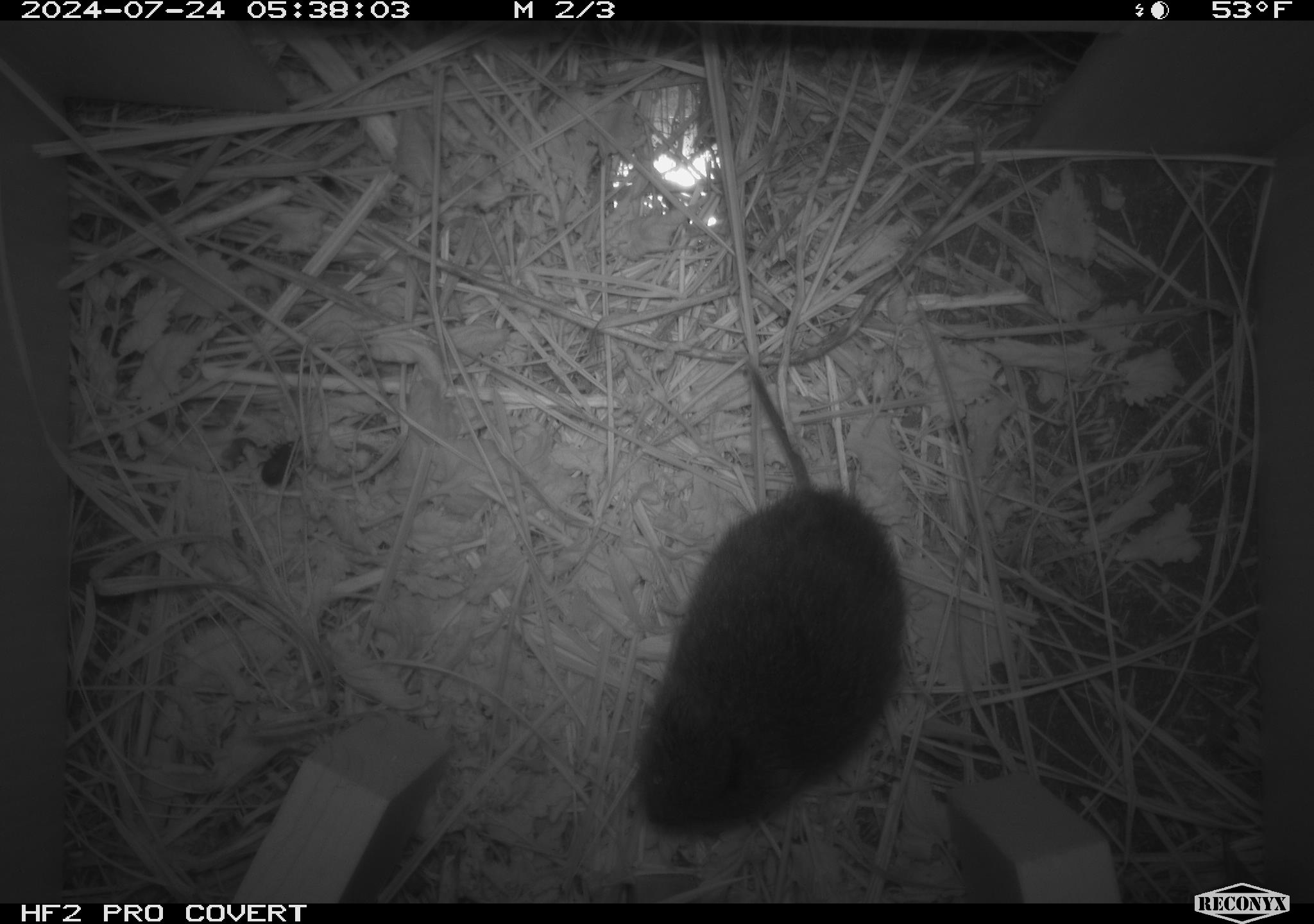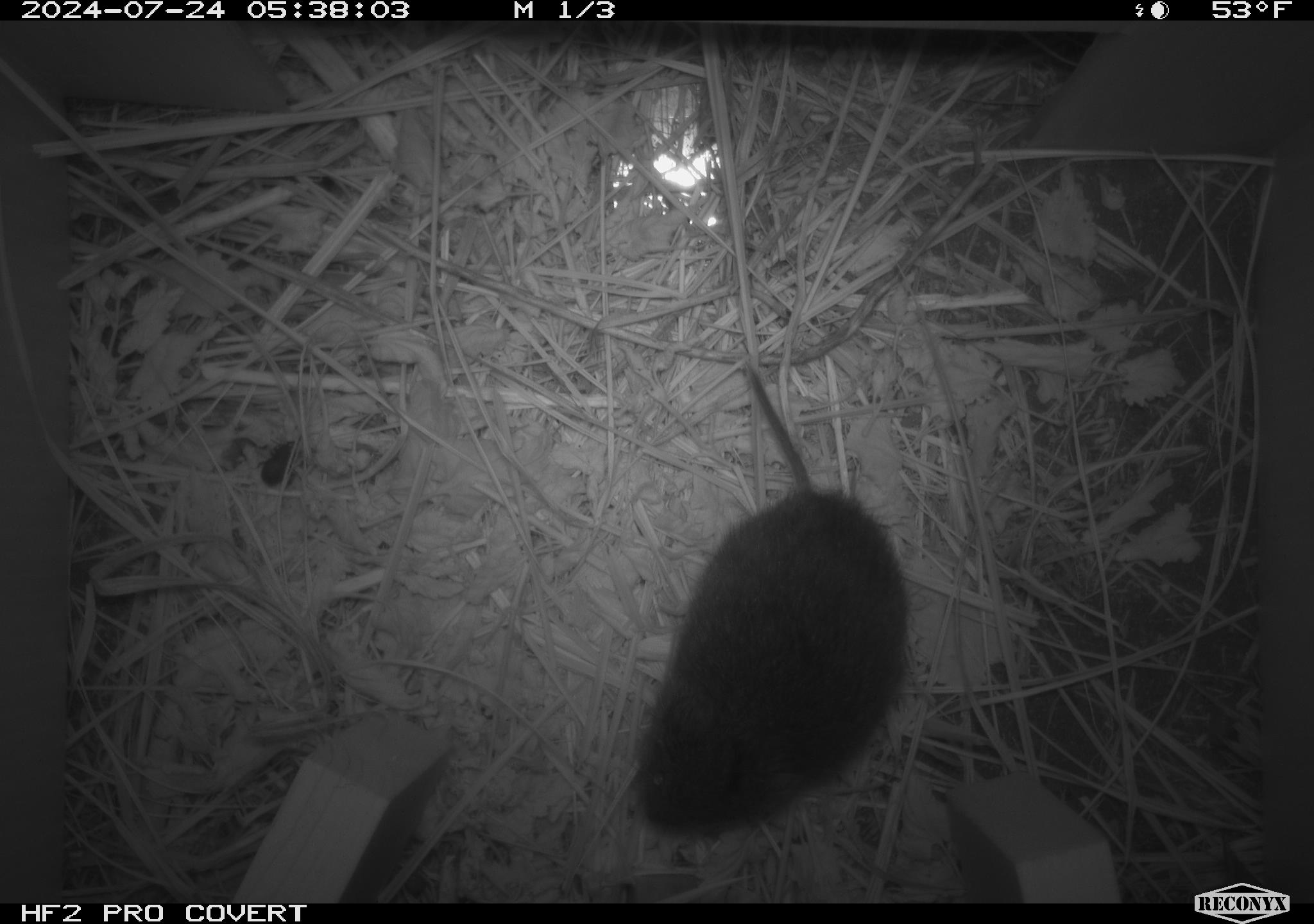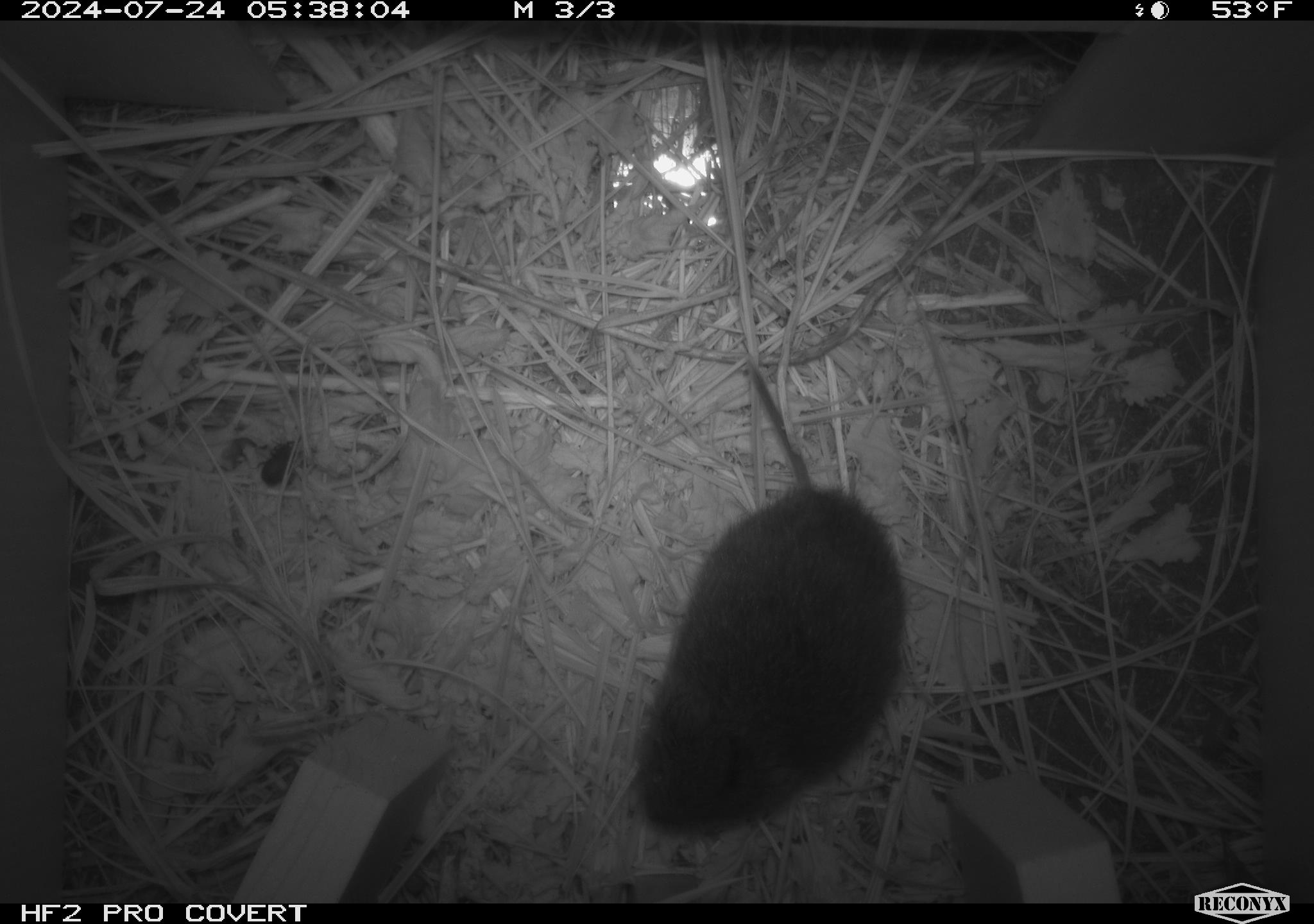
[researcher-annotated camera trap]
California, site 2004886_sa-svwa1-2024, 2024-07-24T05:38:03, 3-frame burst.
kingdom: Animalia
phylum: Chordata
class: Mammalia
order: Rodentia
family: Cricetidae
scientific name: Arvicolinae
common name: voles, lemmings, and muskrats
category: arvicolinae subfamily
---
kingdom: Animalia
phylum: Arthropoda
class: Malacostraca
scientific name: Malacostraca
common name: amphipods, crabs, isopods, krill, lobsters and shrimps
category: malacostracan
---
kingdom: Animalia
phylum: Arthropoda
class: Insecta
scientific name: Insecta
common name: insect